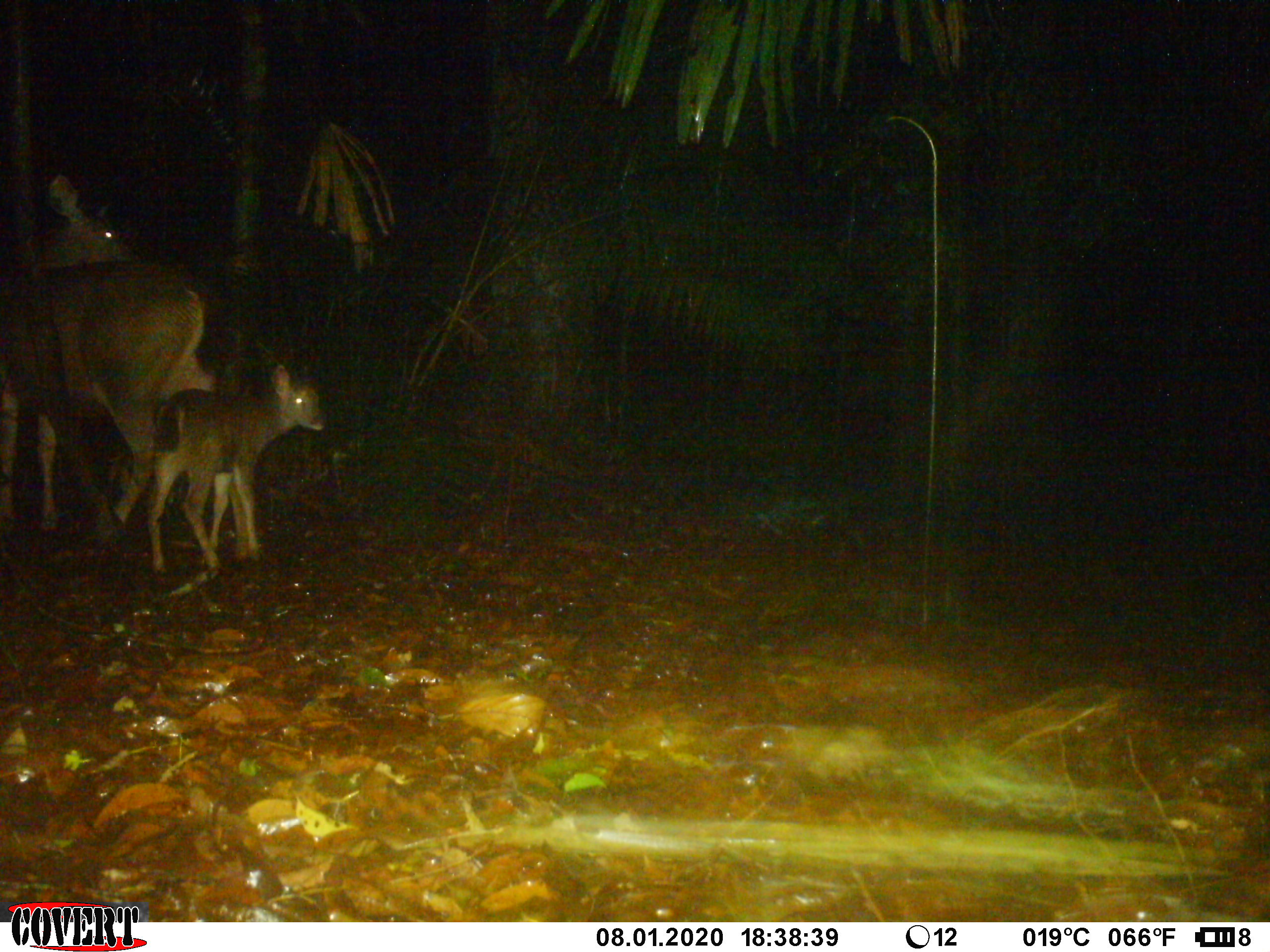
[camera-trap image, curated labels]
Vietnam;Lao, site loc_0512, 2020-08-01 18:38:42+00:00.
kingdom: Animalia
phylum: Chordata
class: Mammalia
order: Artiodactyla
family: Cervidae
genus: Rusa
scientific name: Rusa unicolor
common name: sambar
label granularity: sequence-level